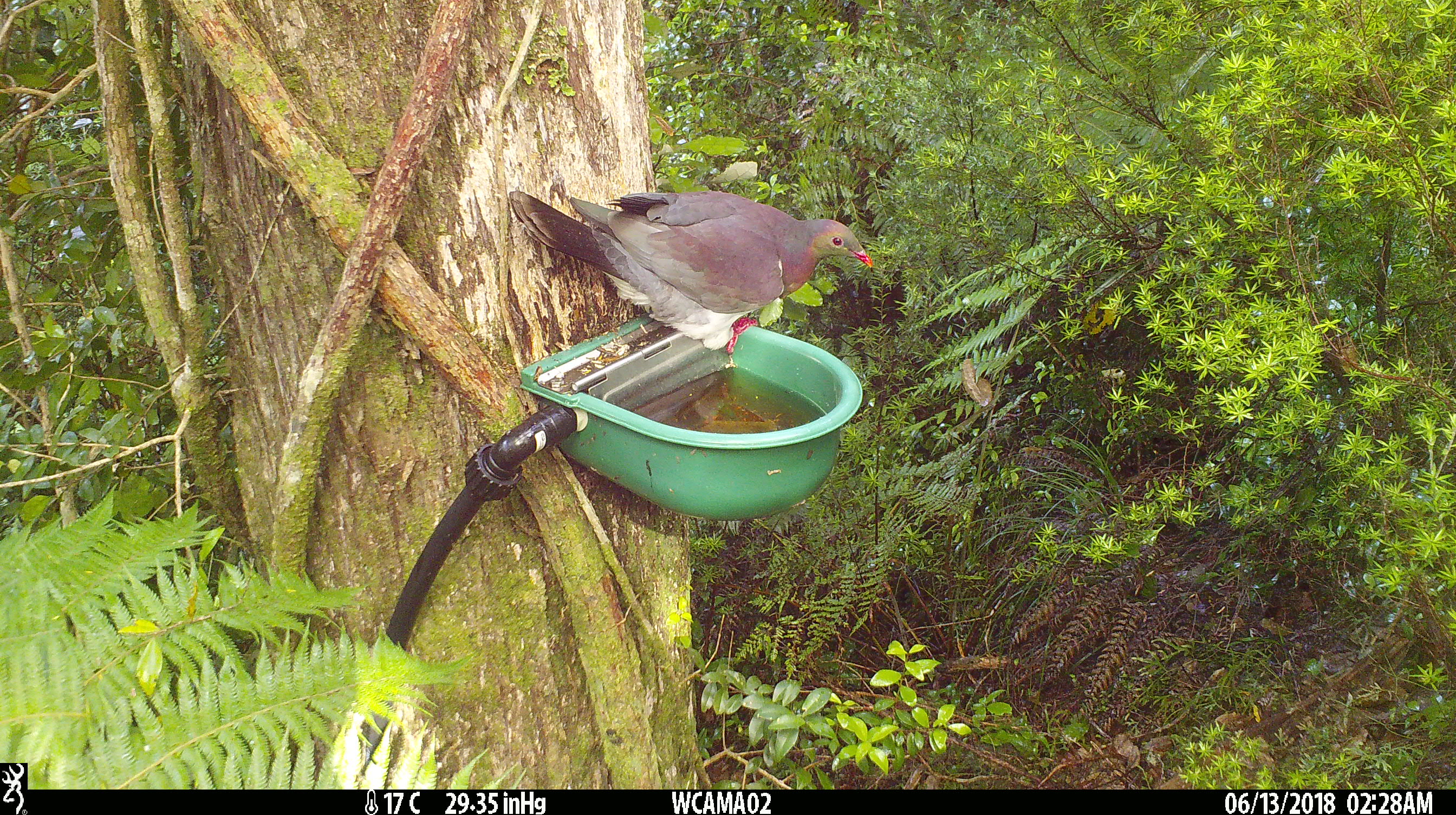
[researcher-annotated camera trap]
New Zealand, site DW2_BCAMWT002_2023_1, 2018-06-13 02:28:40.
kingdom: Animalia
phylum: Chordata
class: Aves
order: Columbiformes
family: Columbidae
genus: Hemiphaga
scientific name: Hemiphaga novaeseelandiae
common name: new zealand pigeon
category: kereru